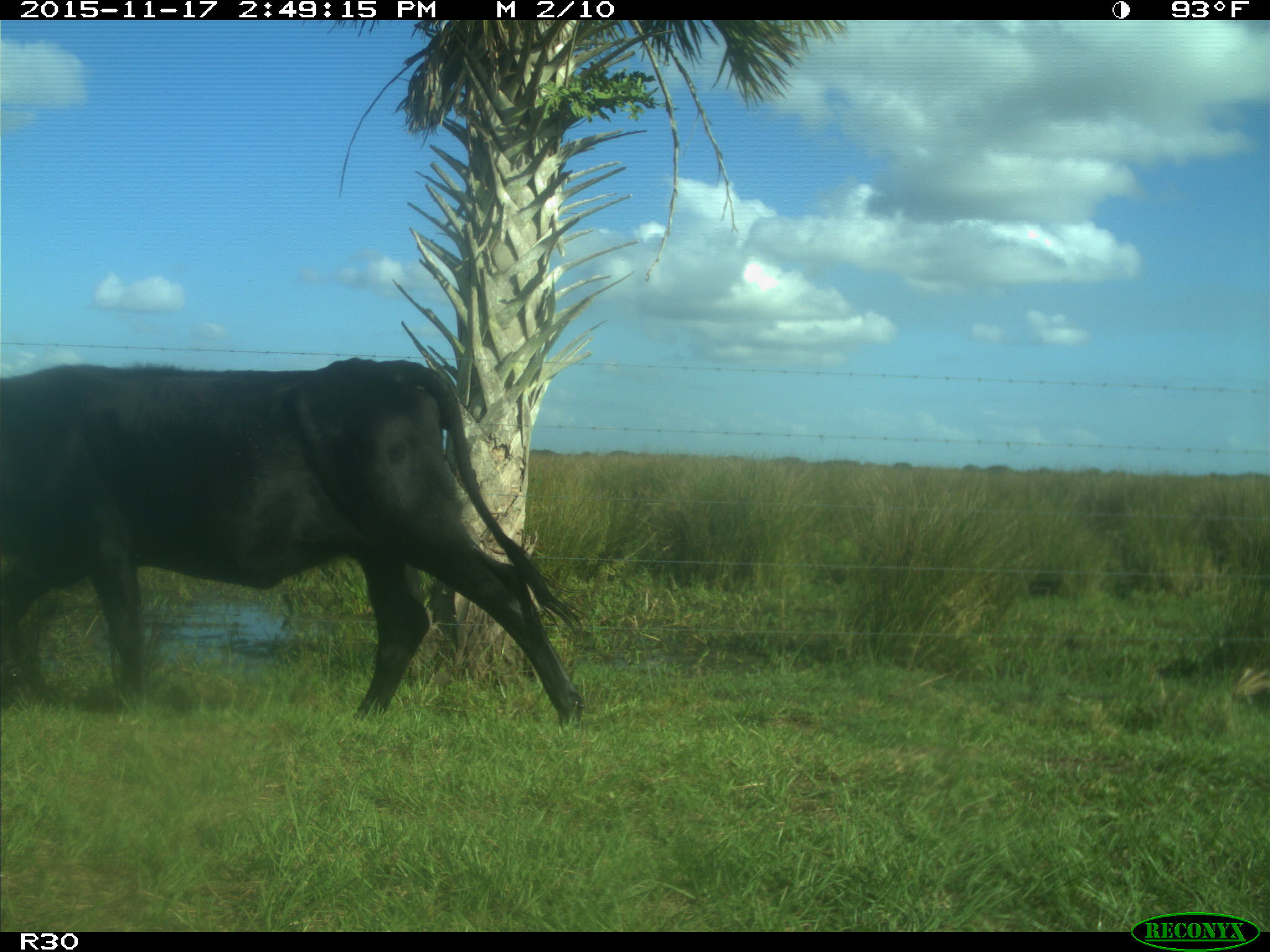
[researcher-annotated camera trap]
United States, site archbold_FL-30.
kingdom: Animalia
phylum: Chordata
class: Mammalia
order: Artiodactyla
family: Bovidae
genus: Bos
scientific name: Bos taurus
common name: domestic cow